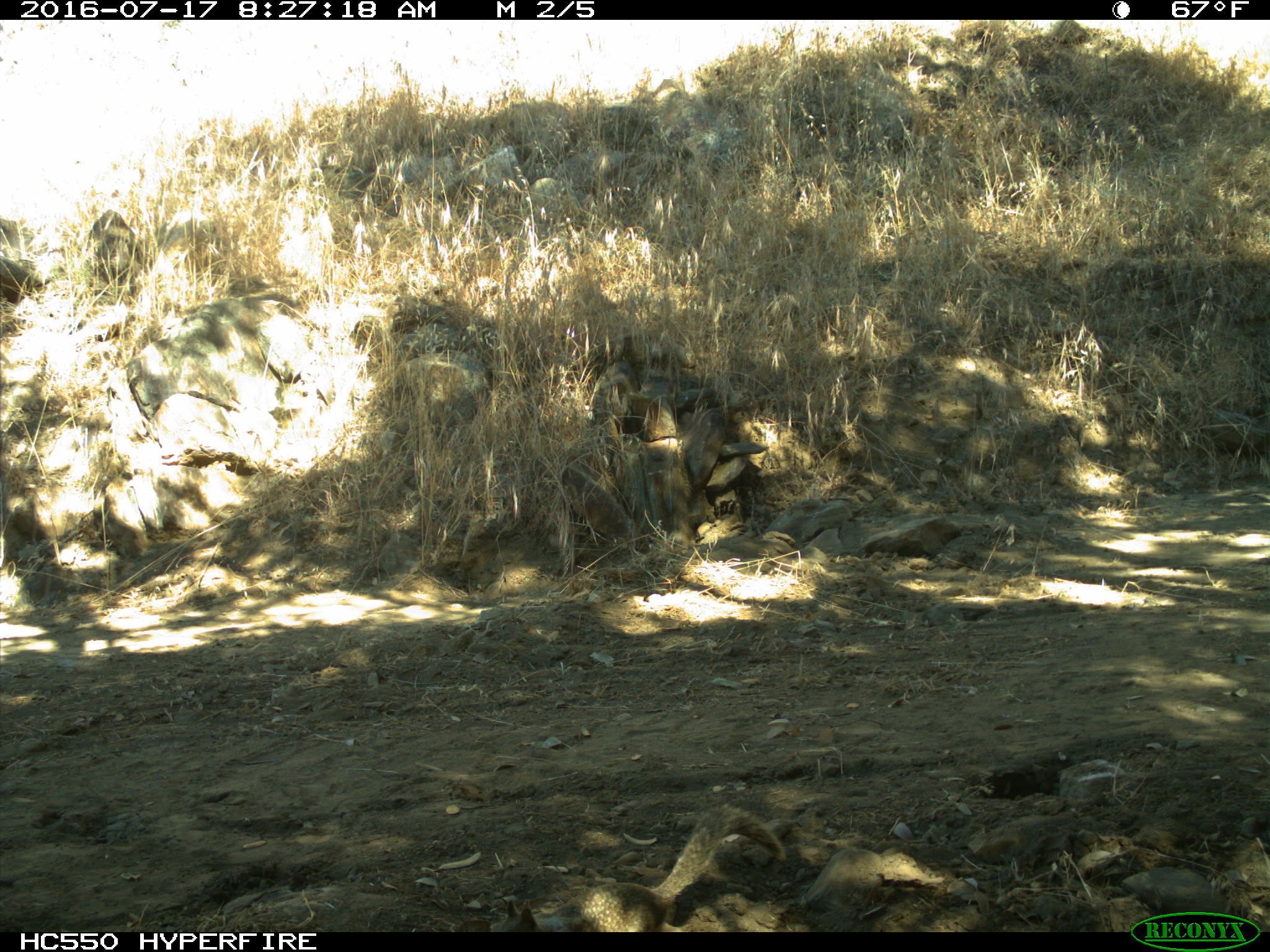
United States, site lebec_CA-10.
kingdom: Animalia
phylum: Chordata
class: Mammalia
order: Rodentia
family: Sciuridae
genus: Otospermophilus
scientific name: Otospermophilus beecheyi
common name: california ground squirrel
Otospermophilus beecheyi (california ground squirrel).